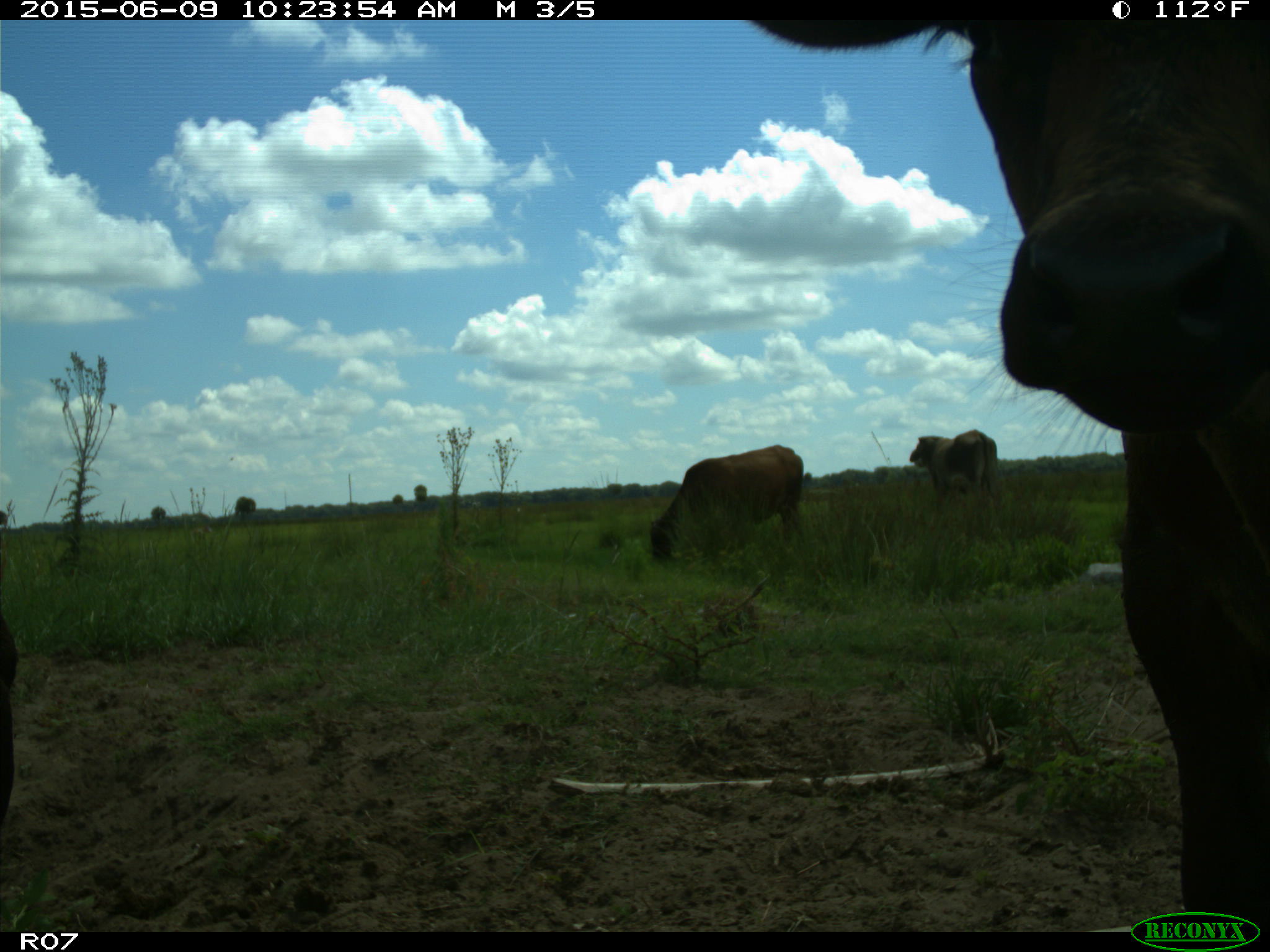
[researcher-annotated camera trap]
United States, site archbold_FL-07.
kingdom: Animalia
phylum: Chordata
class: Mammalia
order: Artiodactyla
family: Bovidae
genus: Bos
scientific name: Bos taurus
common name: domestic cow